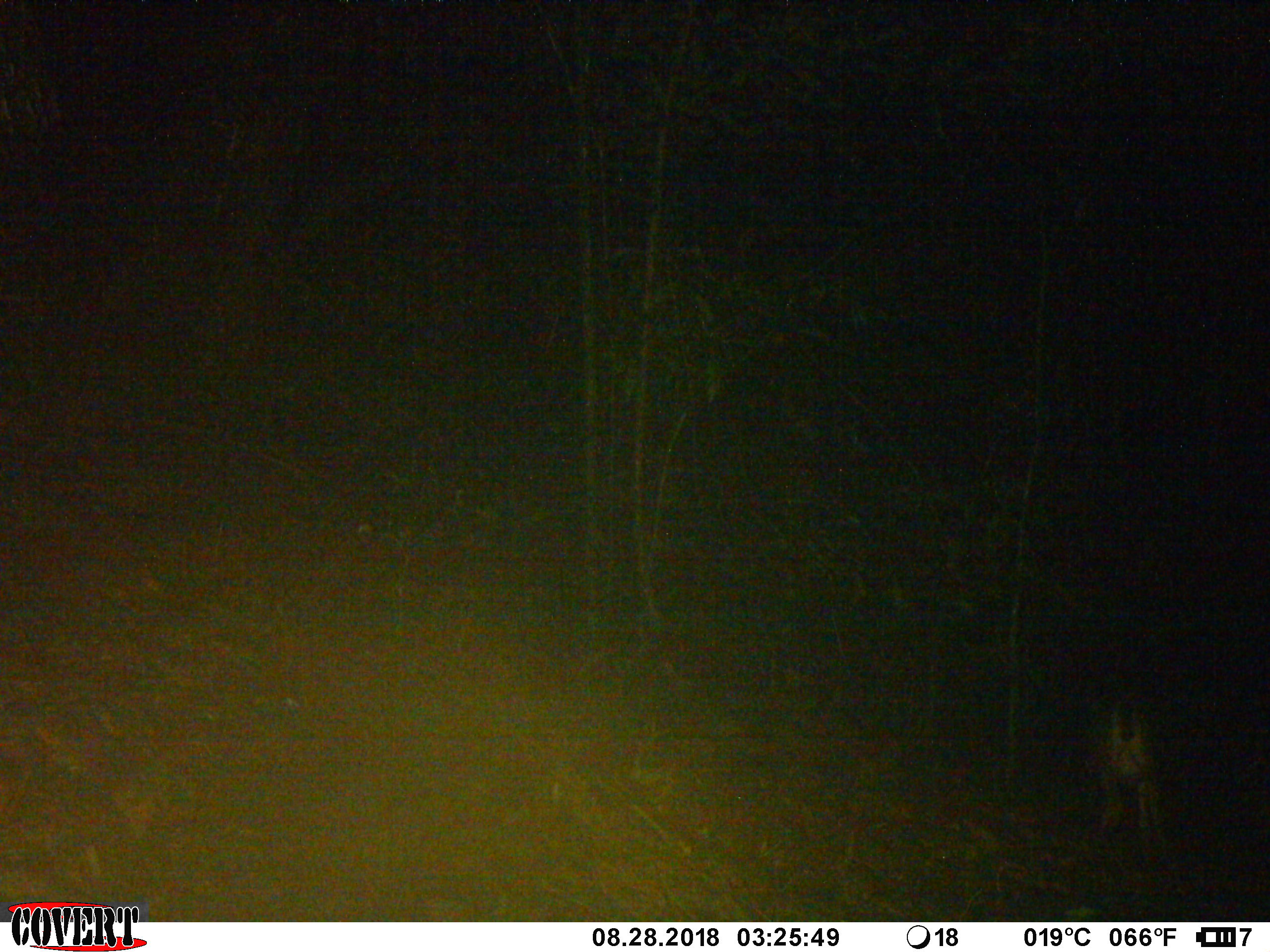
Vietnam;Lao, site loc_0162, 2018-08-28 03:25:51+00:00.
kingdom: Animalia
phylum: Chordata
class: Mammalia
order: Artiodactyla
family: Cervidae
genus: Muntiacus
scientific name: Muntiacus vuquangensis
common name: large-antlered muntjac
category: large antlered muntjac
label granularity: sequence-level